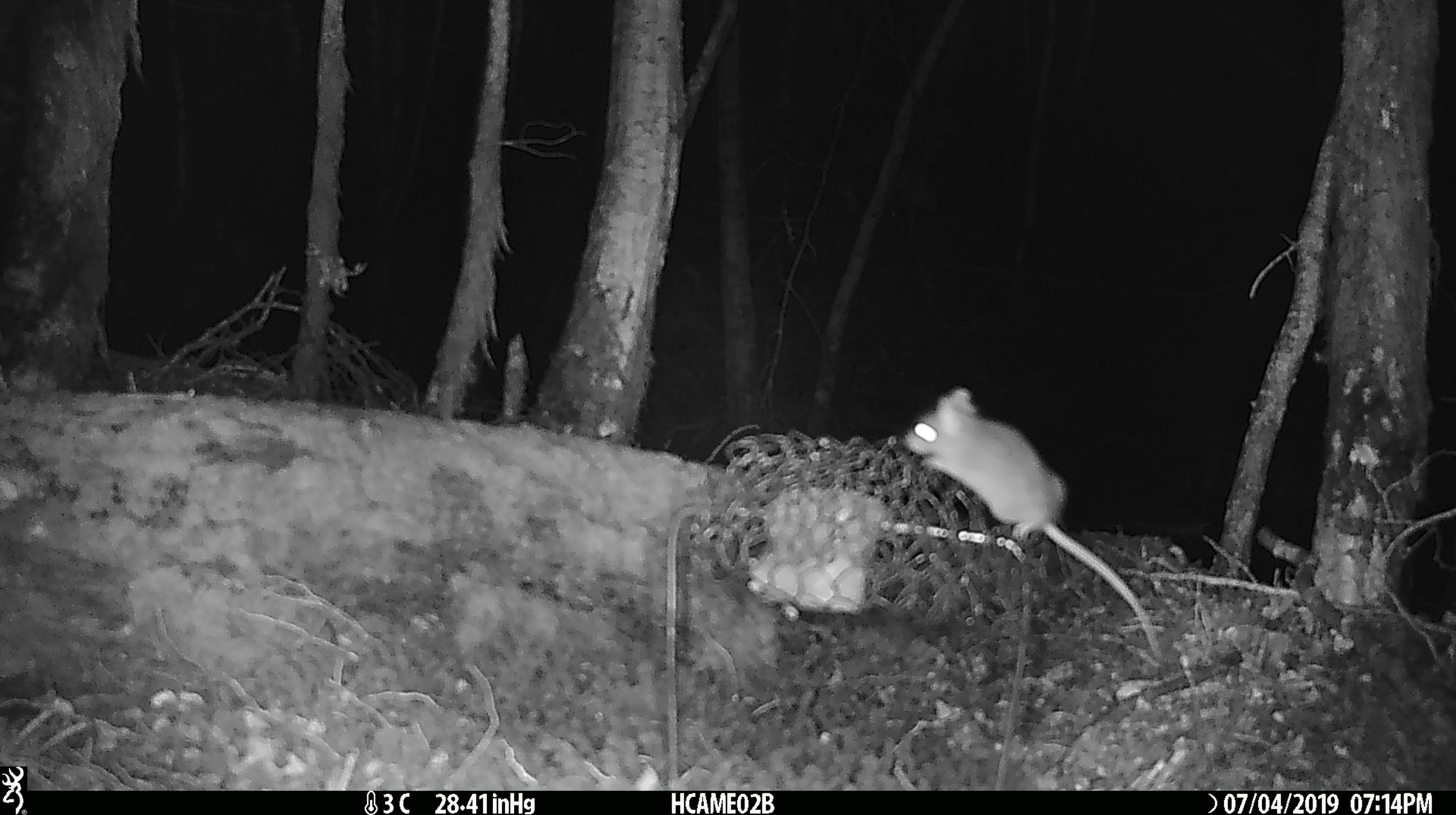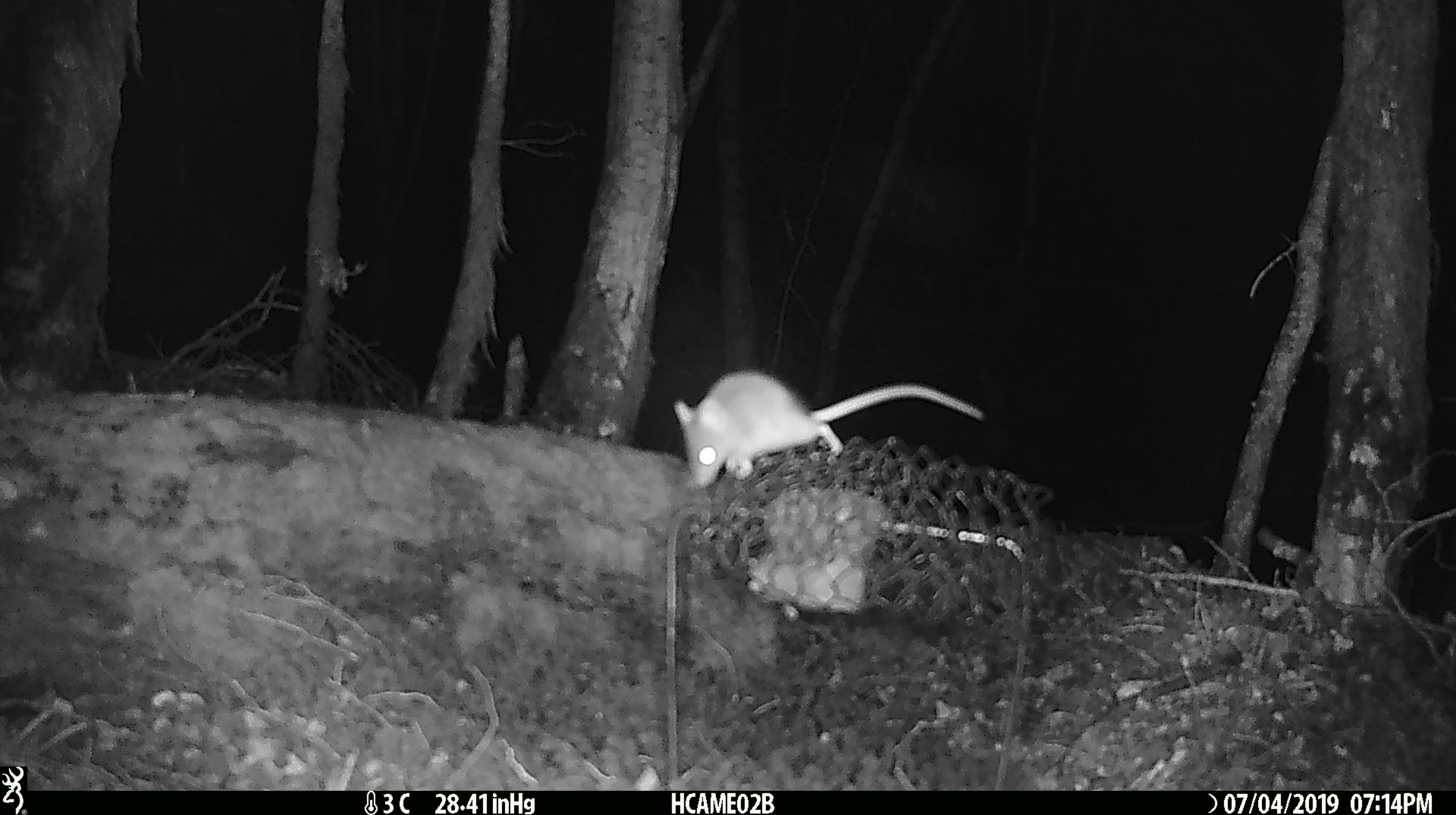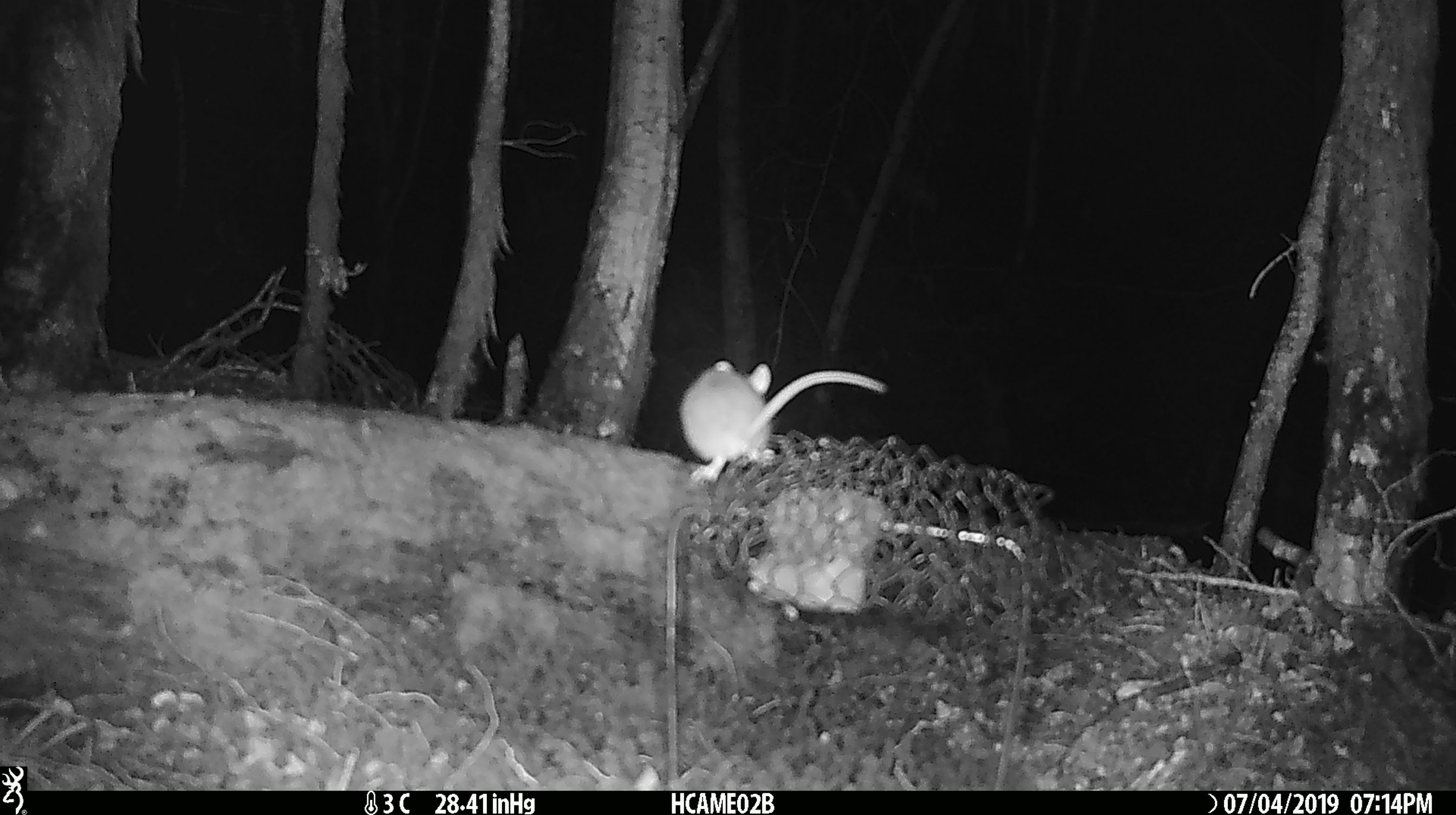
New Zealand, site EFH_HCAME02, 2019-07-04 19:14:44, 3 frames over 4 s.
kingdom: Animalia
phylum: Chordata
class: Mammalia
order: Rodentia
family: Muridae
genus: Mus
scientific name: Mus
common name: mouse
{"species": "mouse (Mus)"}